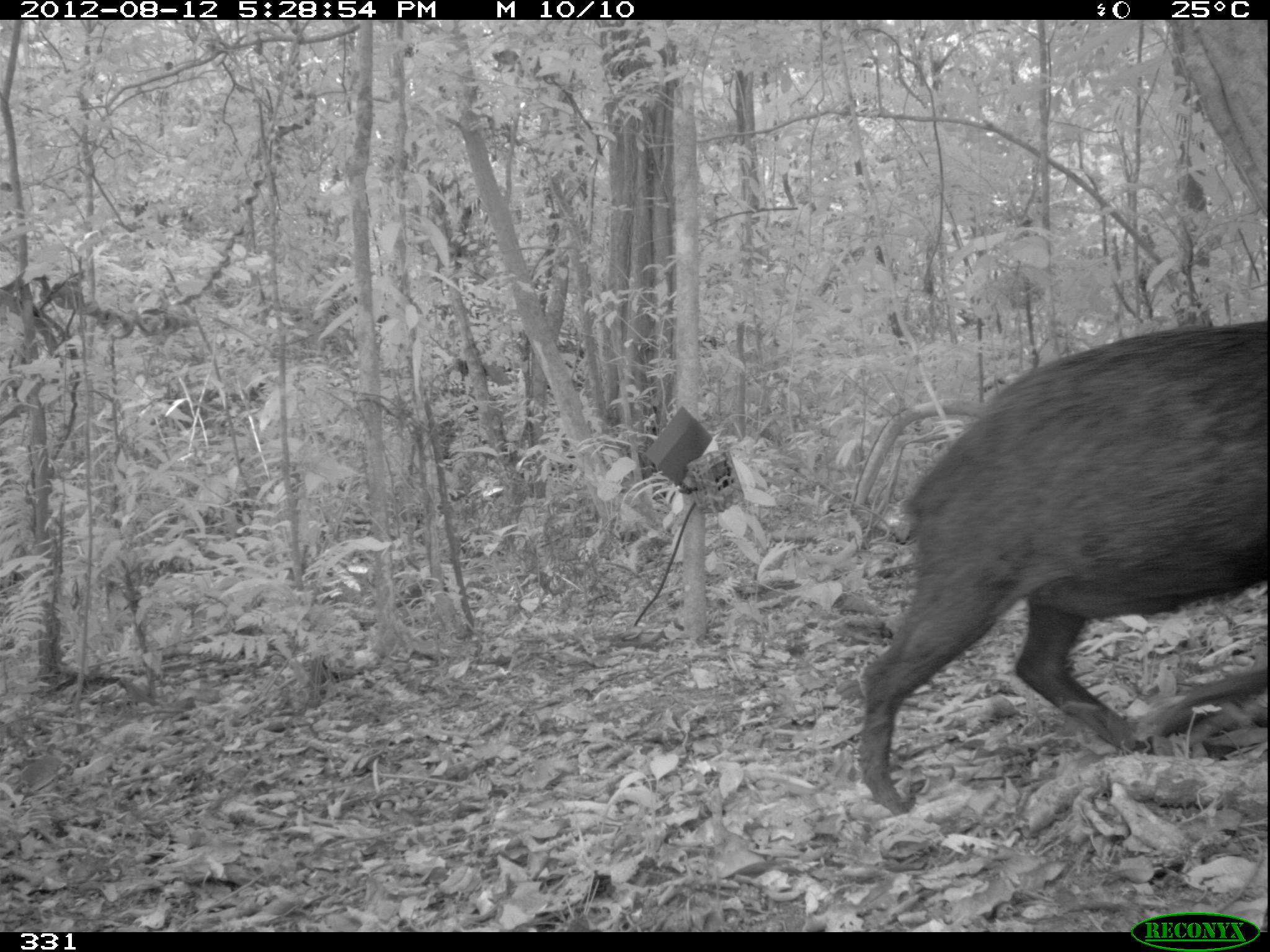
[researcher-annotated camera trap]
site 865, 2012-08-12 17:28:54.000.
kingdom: Animalia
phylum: Chordata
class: Mammalia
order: Artiodactyla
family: Tayassuidae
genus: Tayassu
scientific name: Tayassu pecari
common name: white-lipped peccary